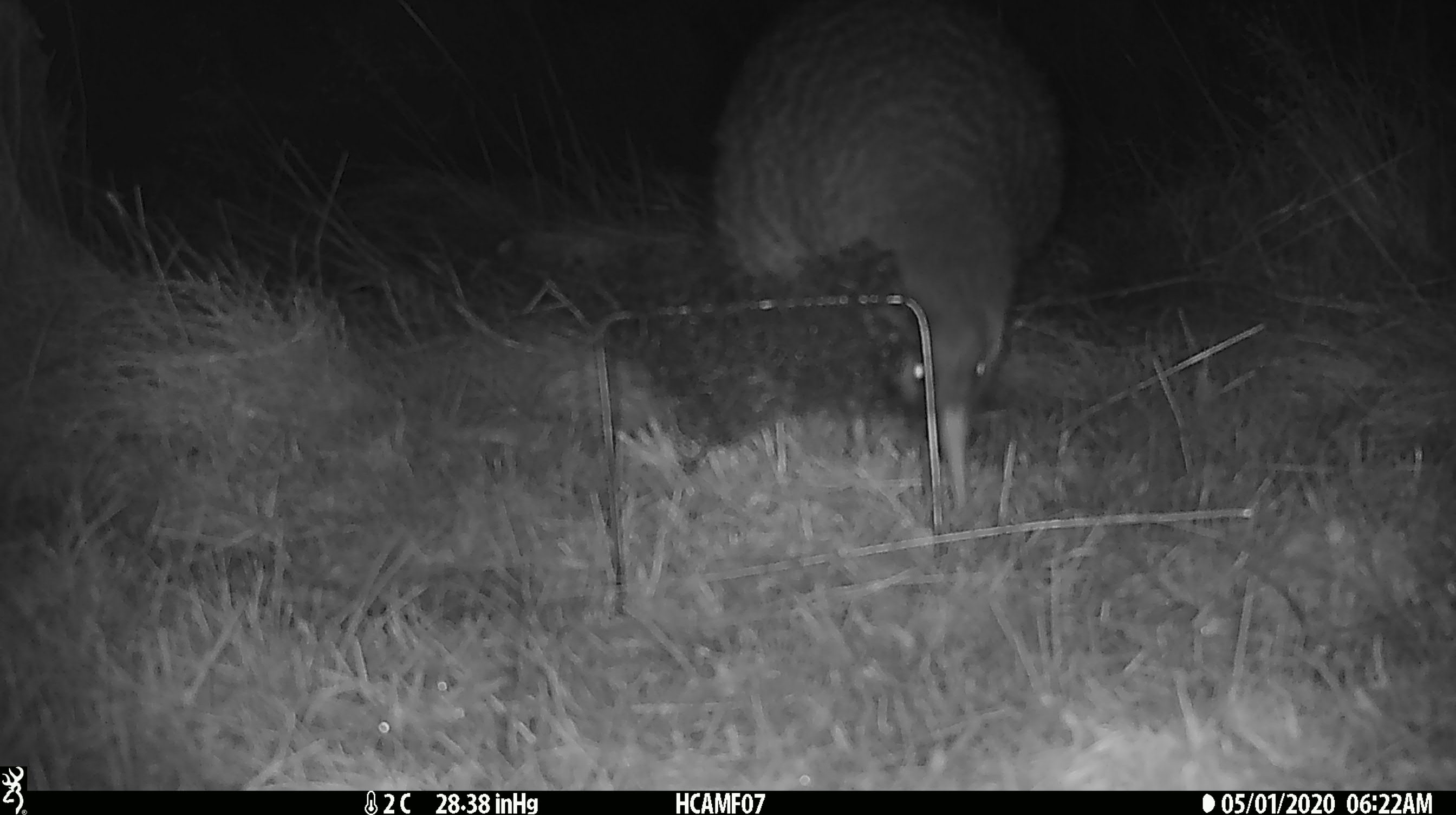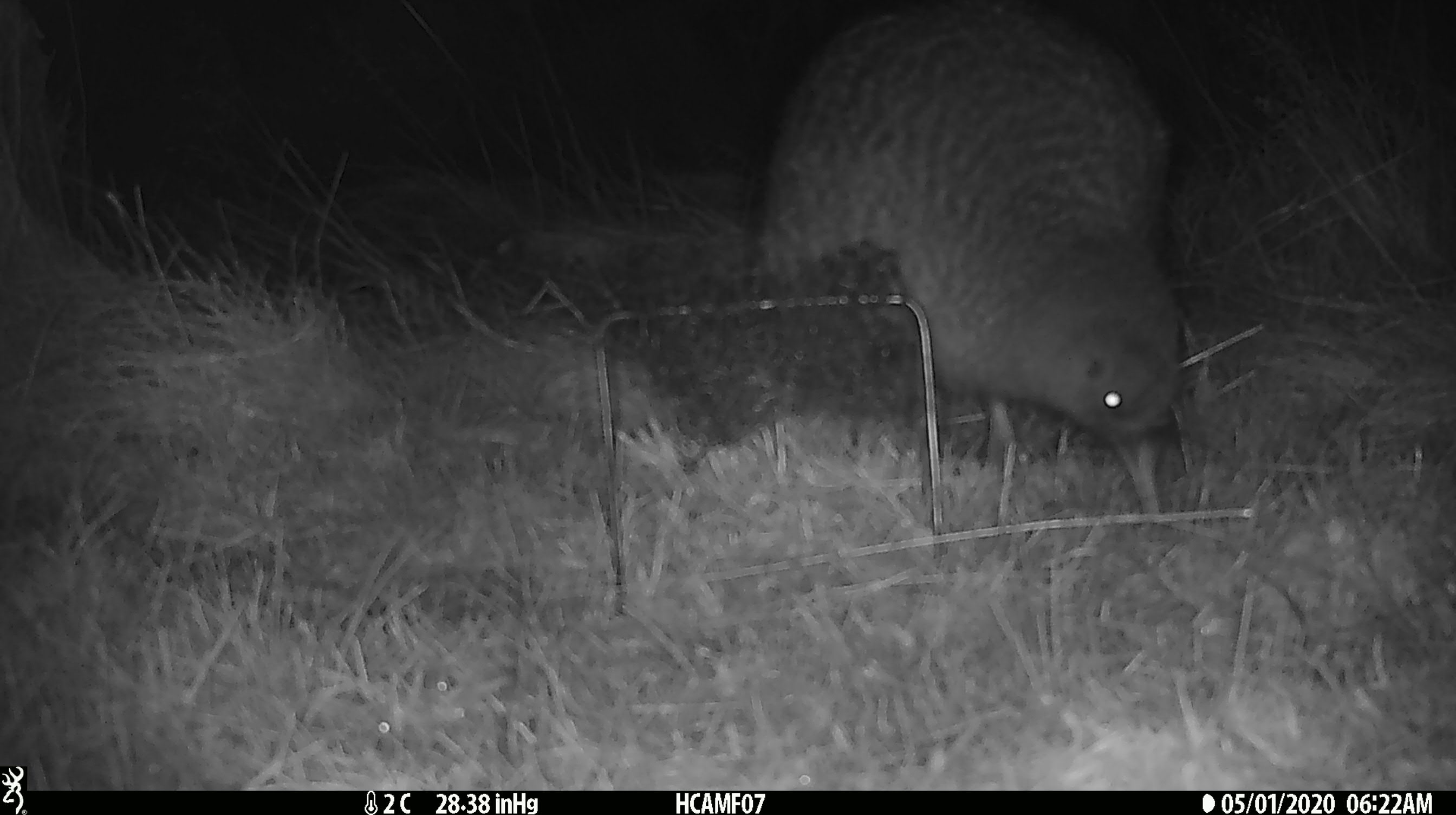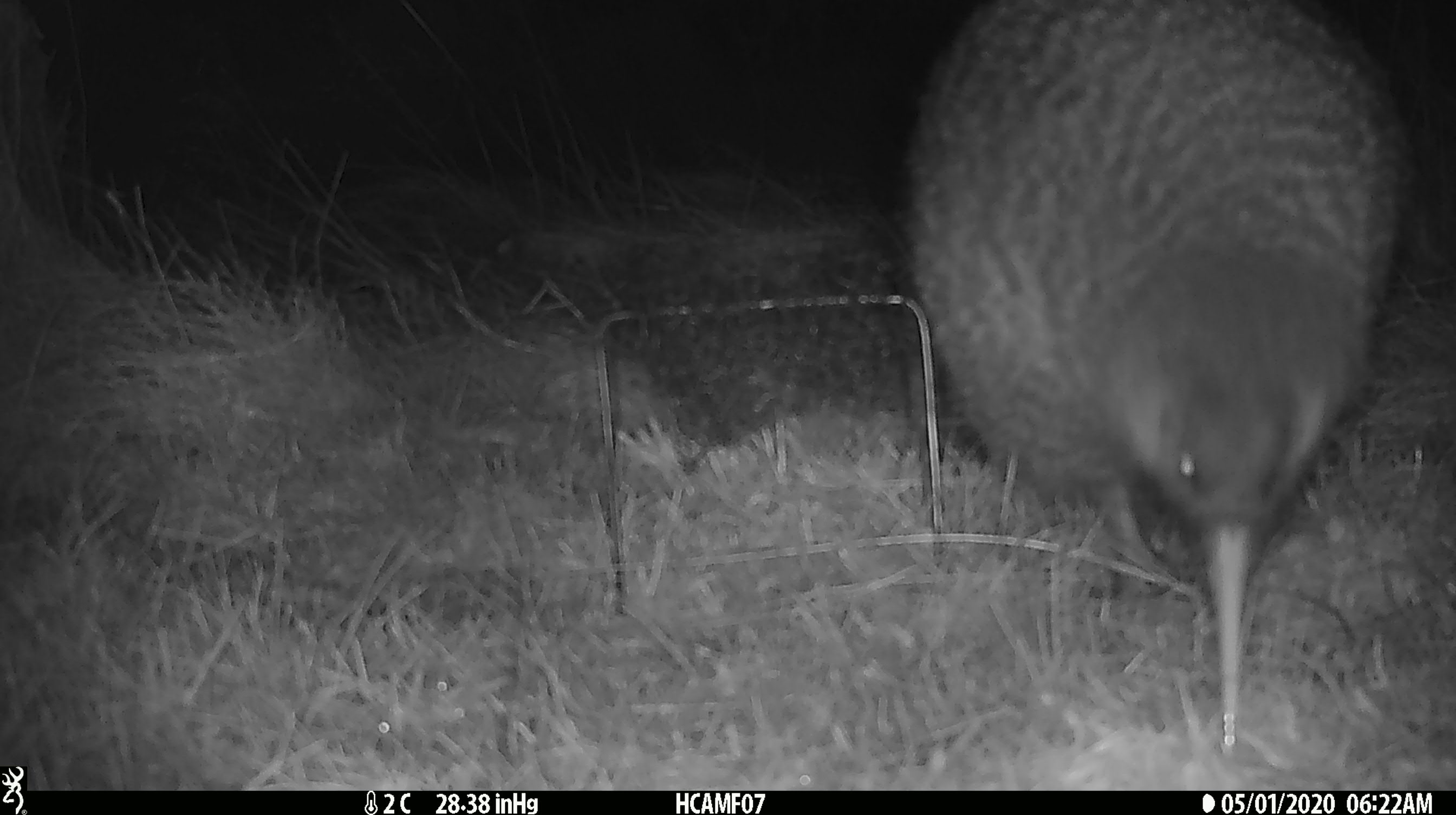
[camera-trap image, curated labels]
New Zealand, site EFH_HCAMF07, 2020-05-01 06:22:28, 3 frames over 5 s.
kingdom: Animalia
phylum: Chordata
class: Aves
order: Apterygiformes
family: Apterygidae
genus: Apteryx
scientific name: Apteryx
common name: kiwi